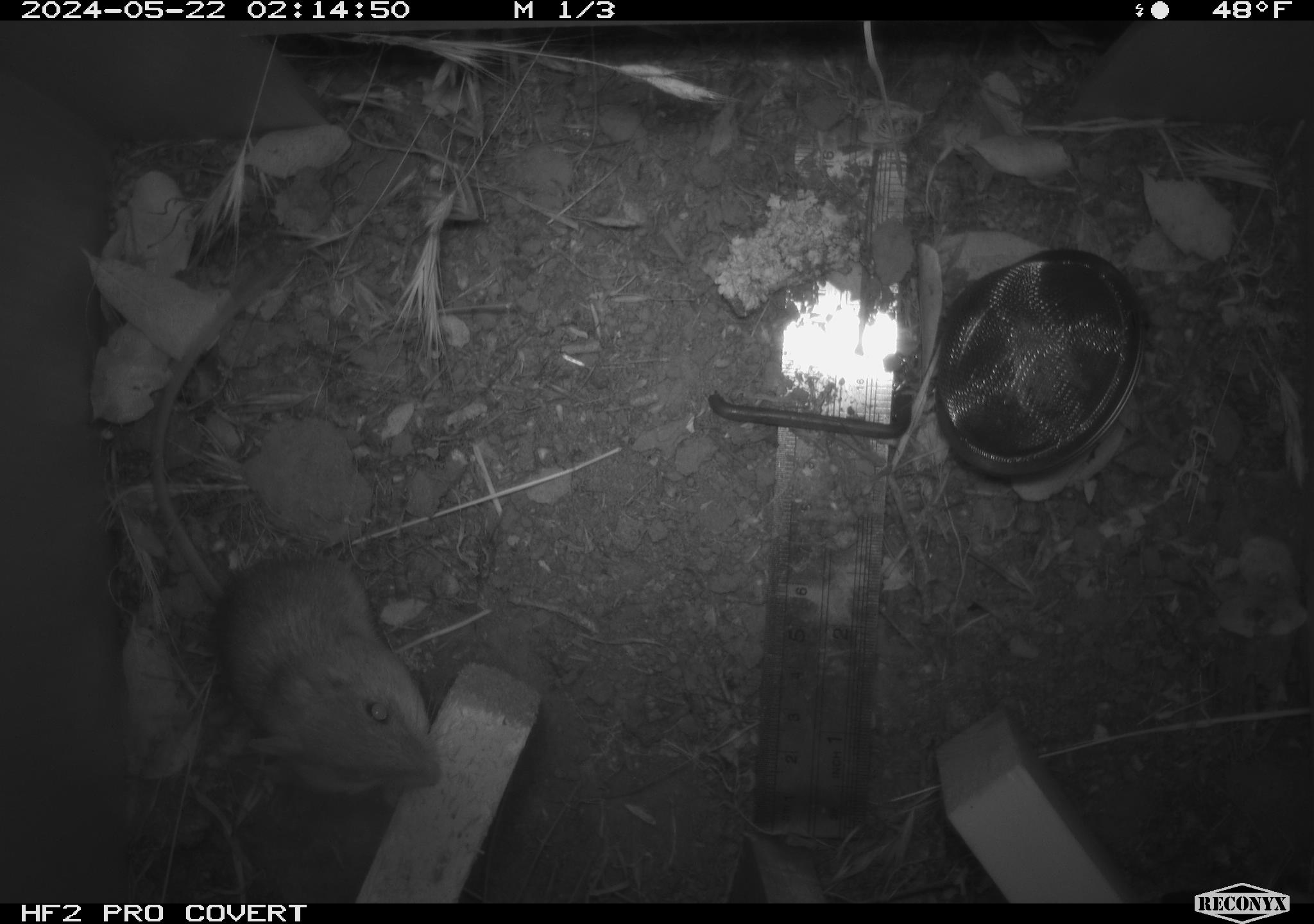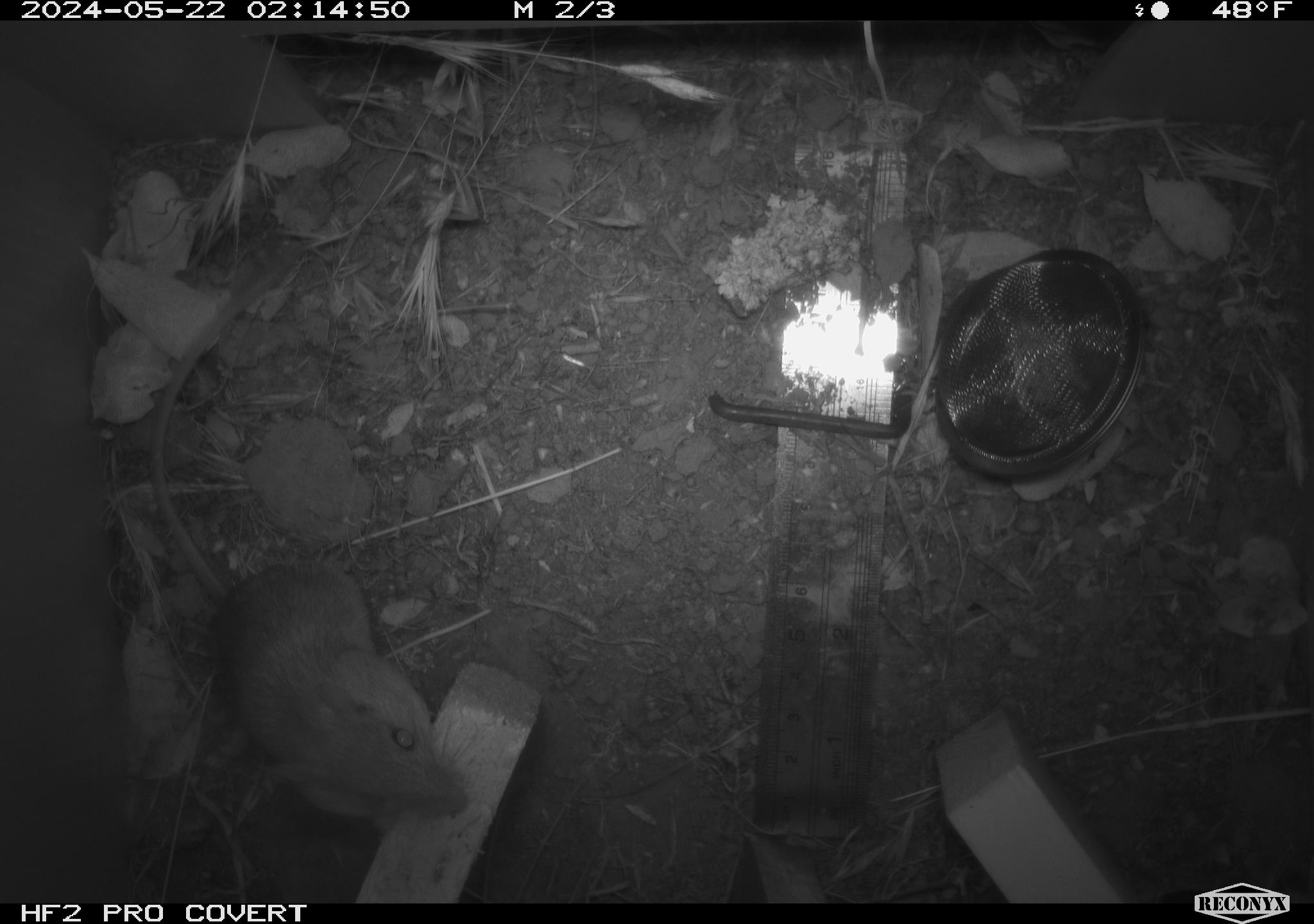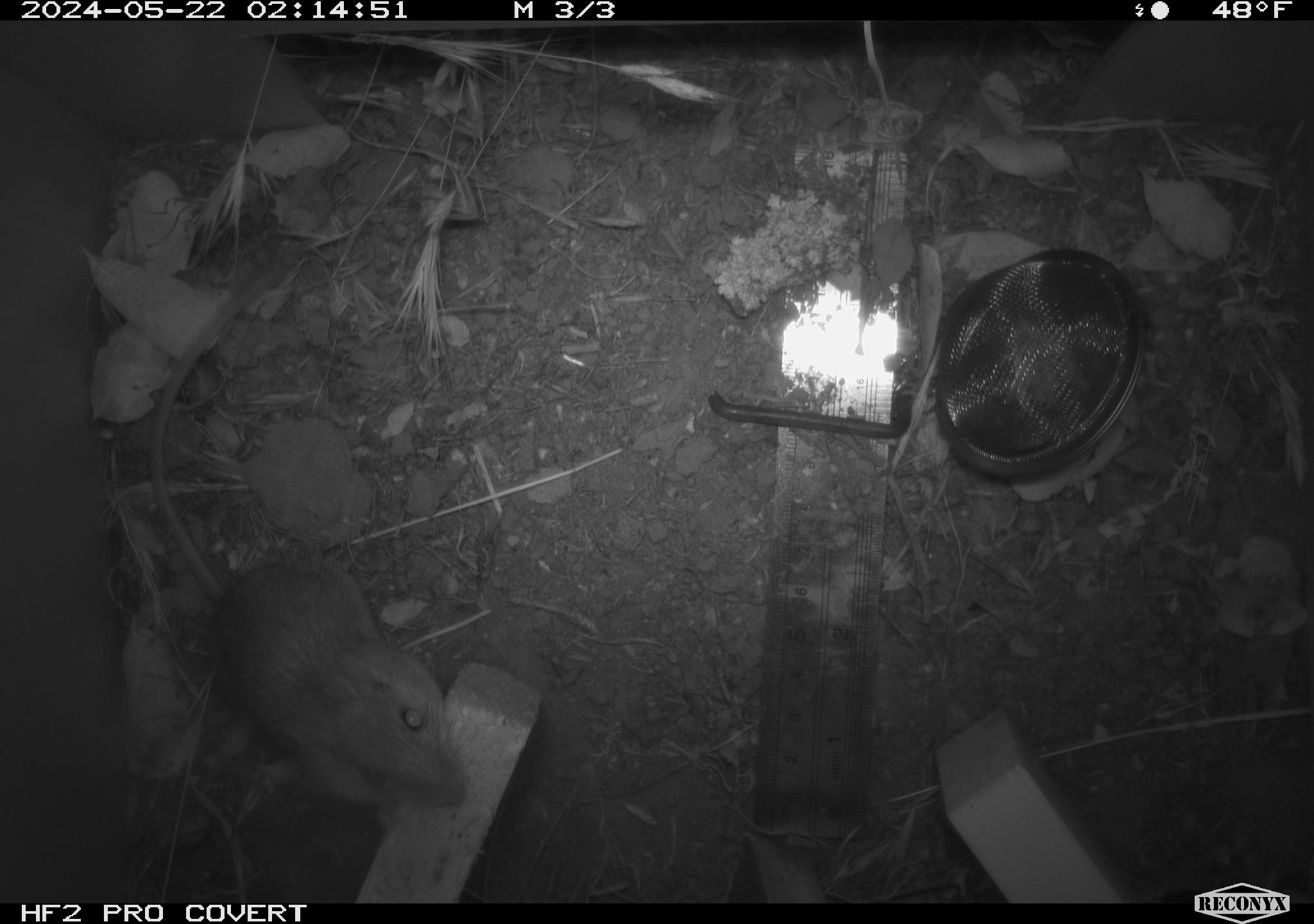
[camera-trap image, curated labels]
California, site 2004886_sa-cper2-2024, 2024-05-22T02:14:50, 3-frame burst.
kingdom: Animalia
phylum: Chordata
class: Mammalia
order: Rodentia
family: Heteromyidae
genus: Dipodomys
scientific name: Dipodomys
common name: kangaroo rats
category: dipodomys species